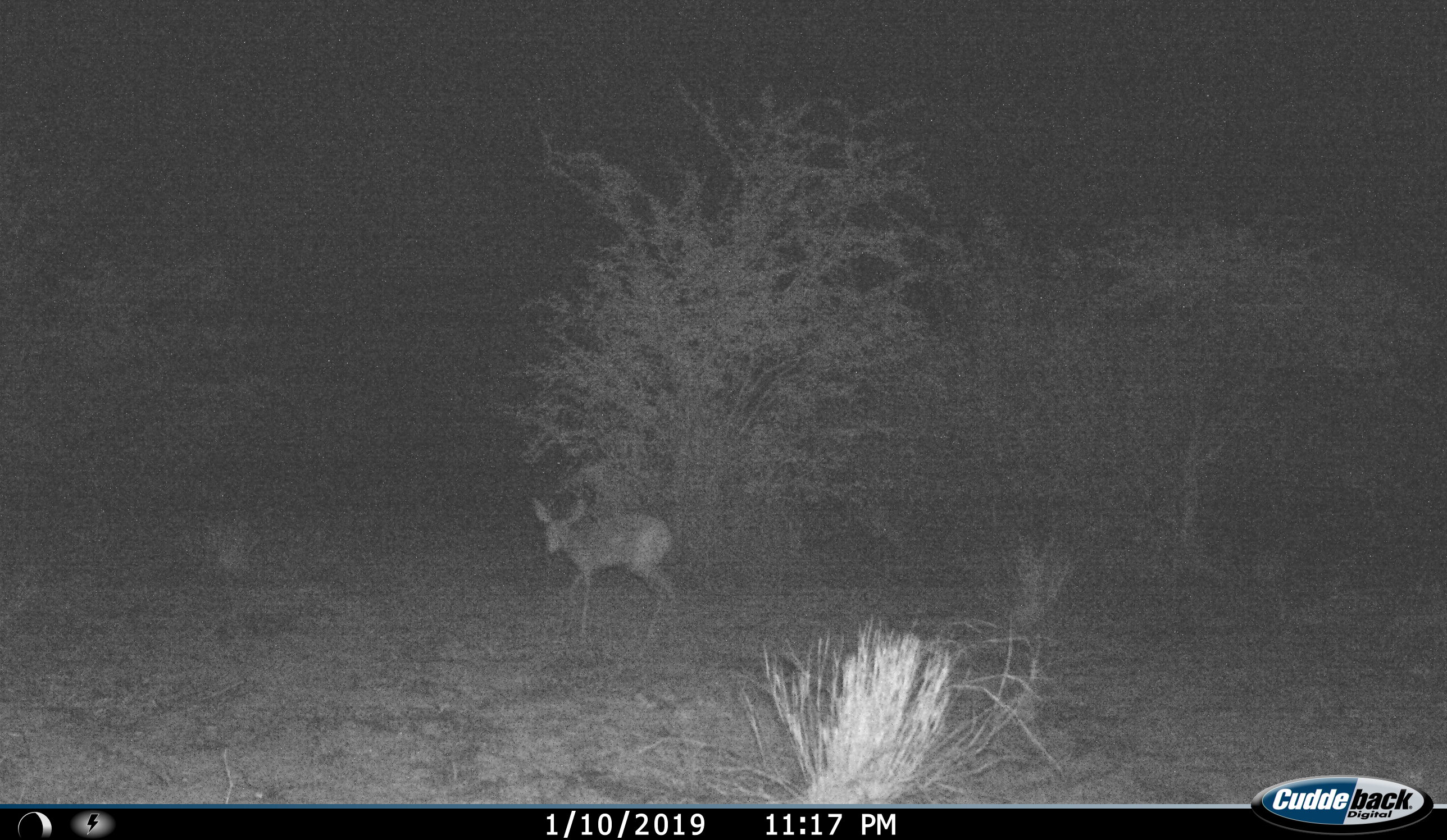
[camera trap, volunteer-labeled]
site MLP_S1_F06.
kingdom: Animalia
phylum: Chordata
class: Mammalia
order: Artiodactyla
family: Bovidae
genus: Raphicerus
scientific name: Raphicerus campestris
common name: steenbok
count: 1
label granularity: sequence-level